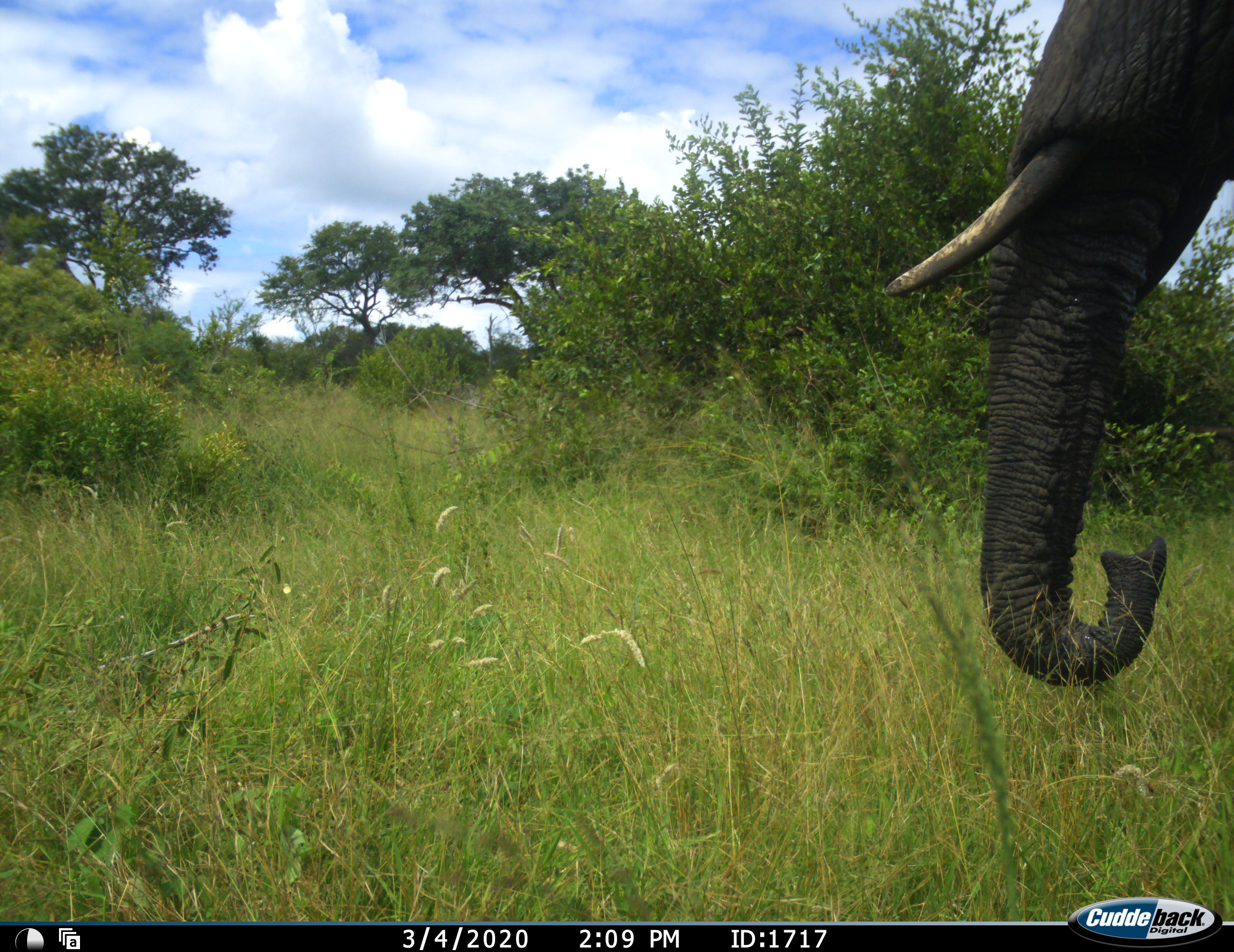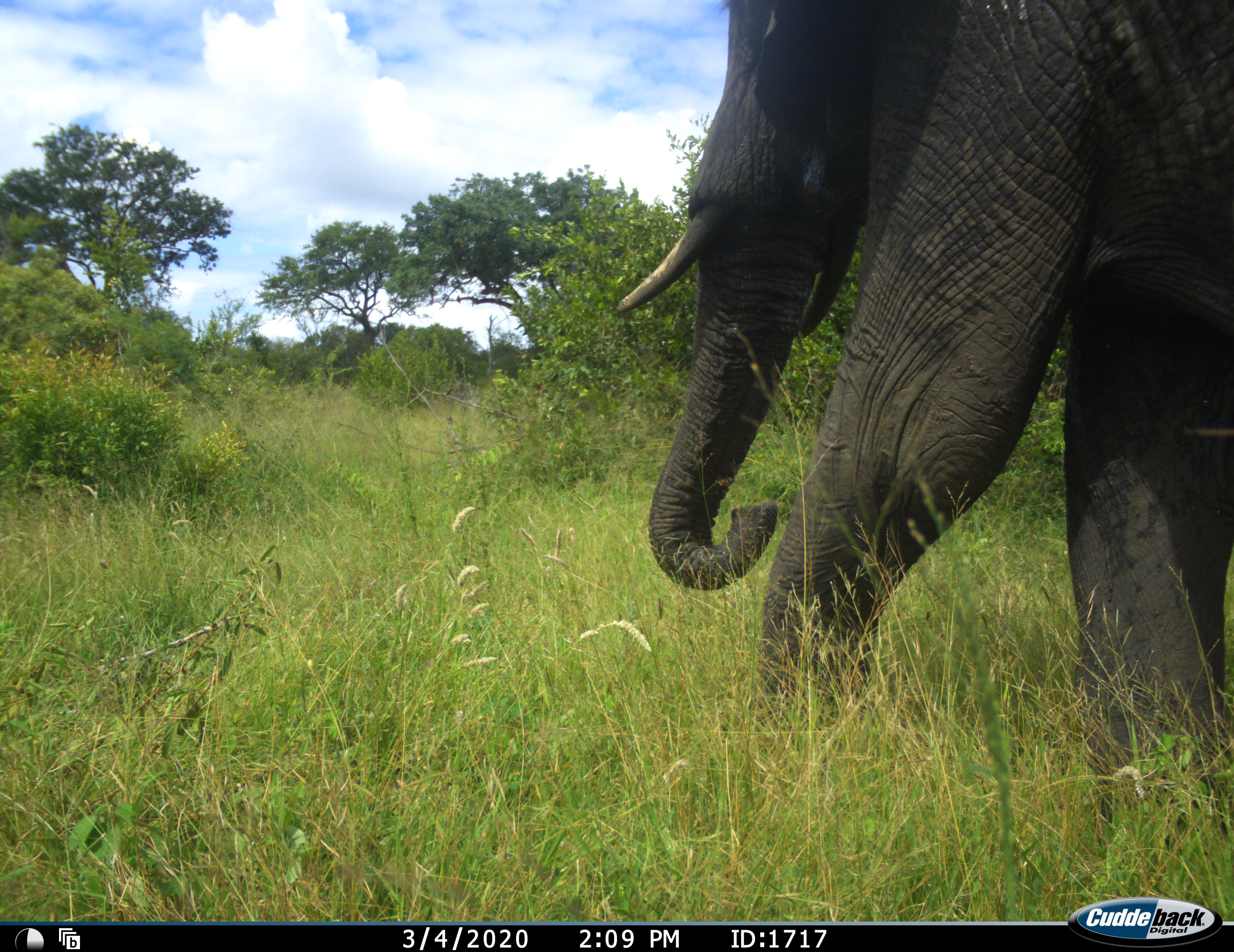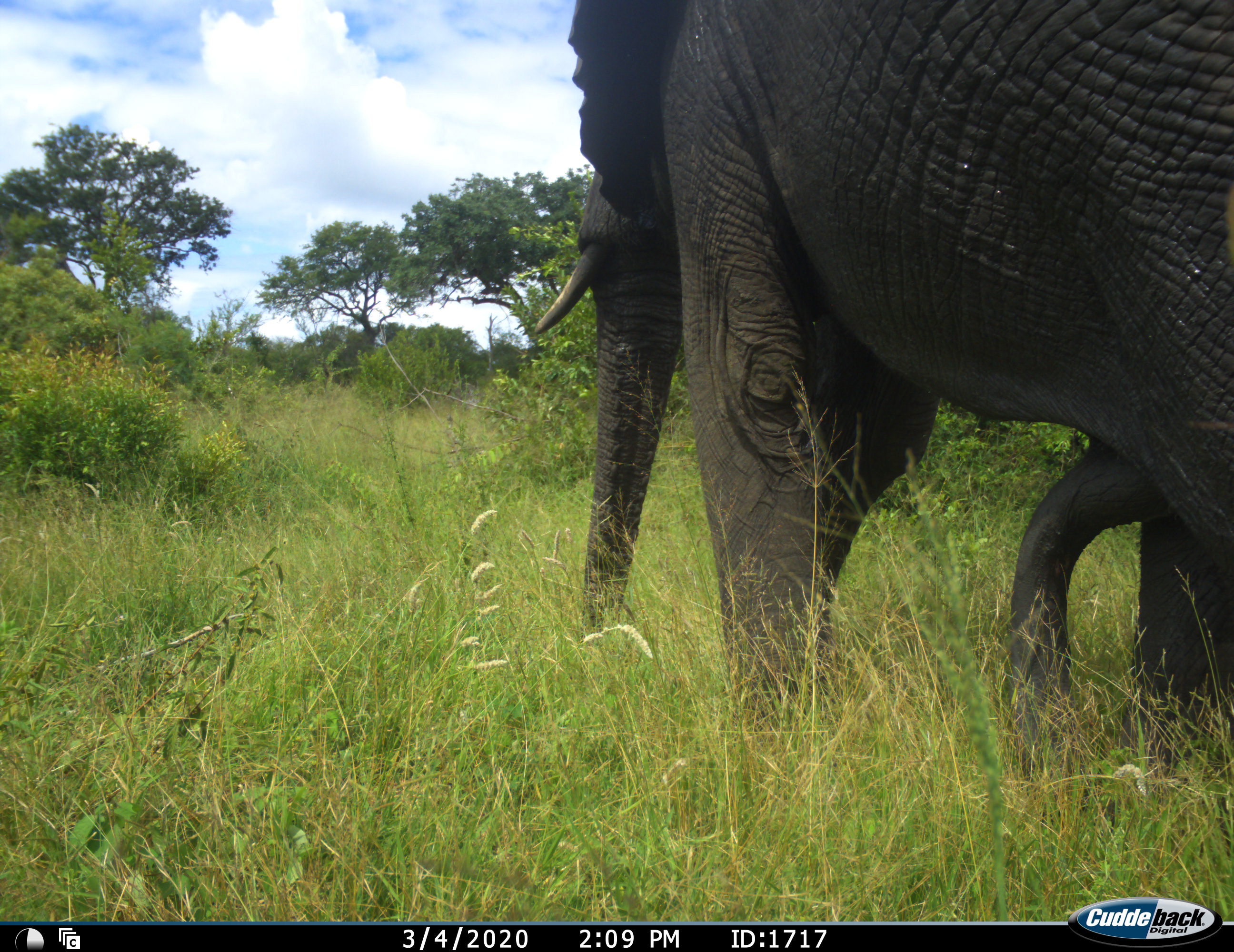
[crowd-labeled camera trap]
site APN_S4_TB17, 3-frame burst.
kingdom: Animalia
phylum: Chordata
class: Mammalia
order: Proboscidea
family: Elephantidae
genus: Loxodonta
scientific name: Loxodonta africana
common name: african bush elephant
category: elephant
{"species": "elephant (african bush elephant) (Loxodonta africana)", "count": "1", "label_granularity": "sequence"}